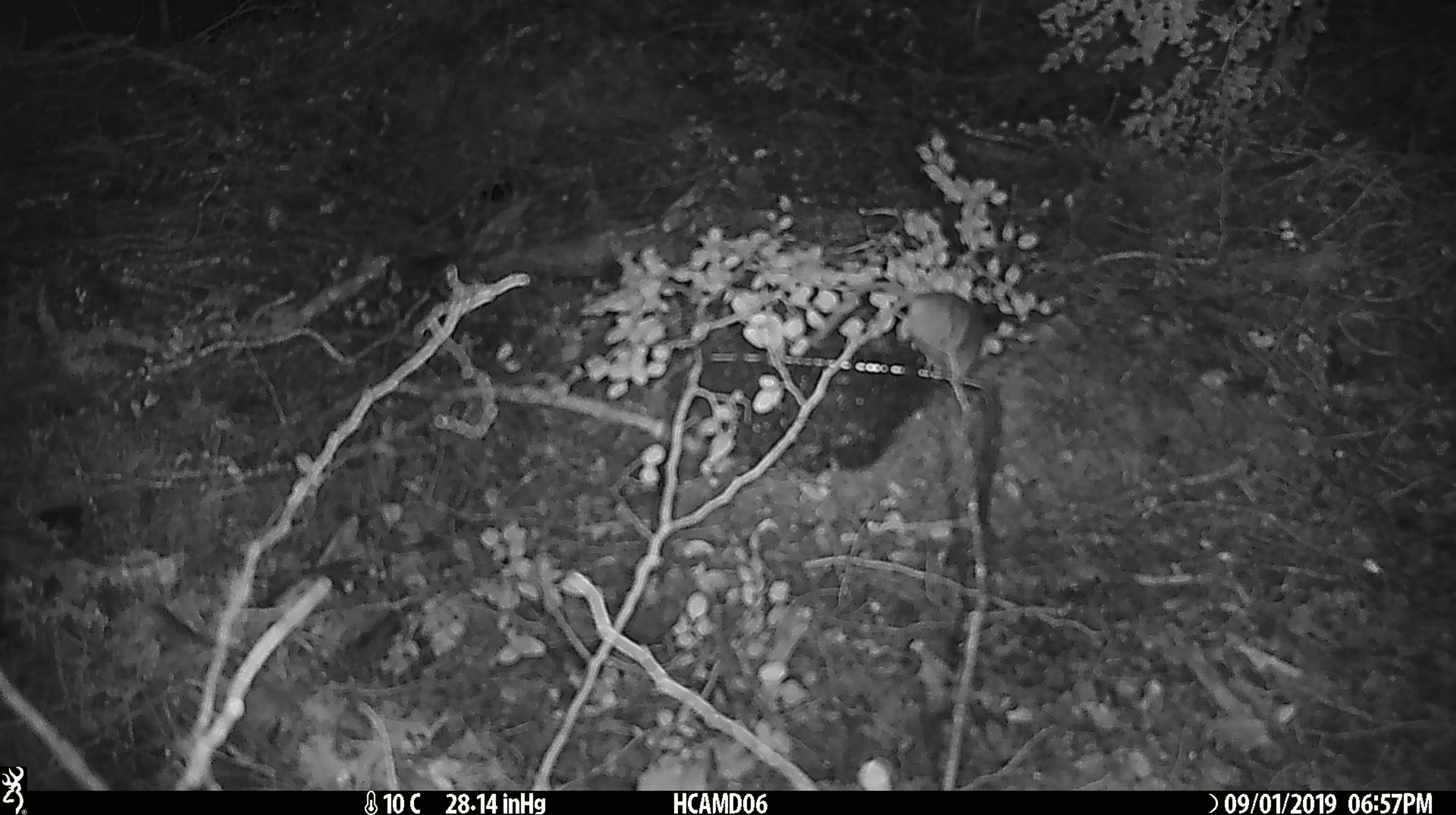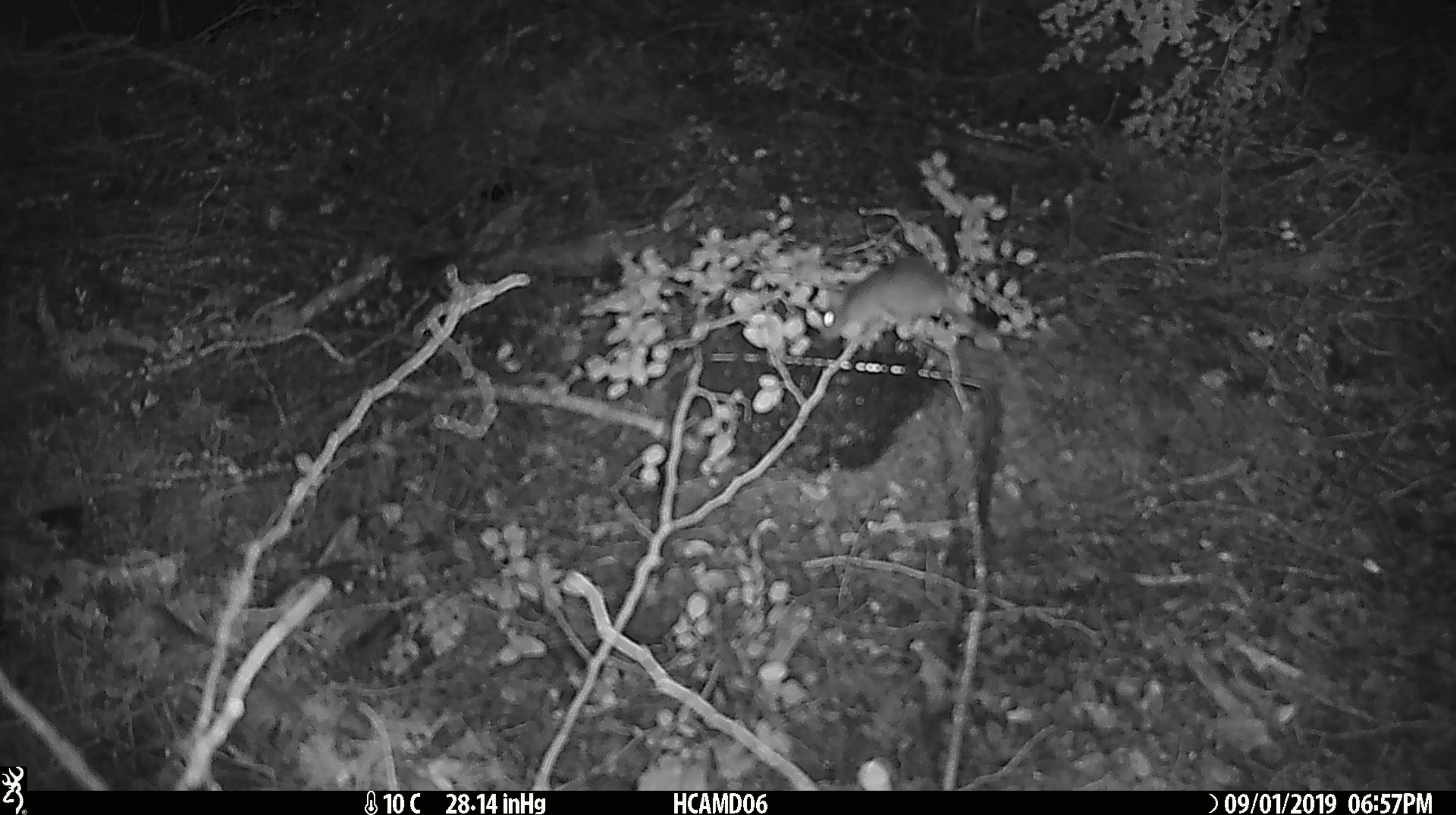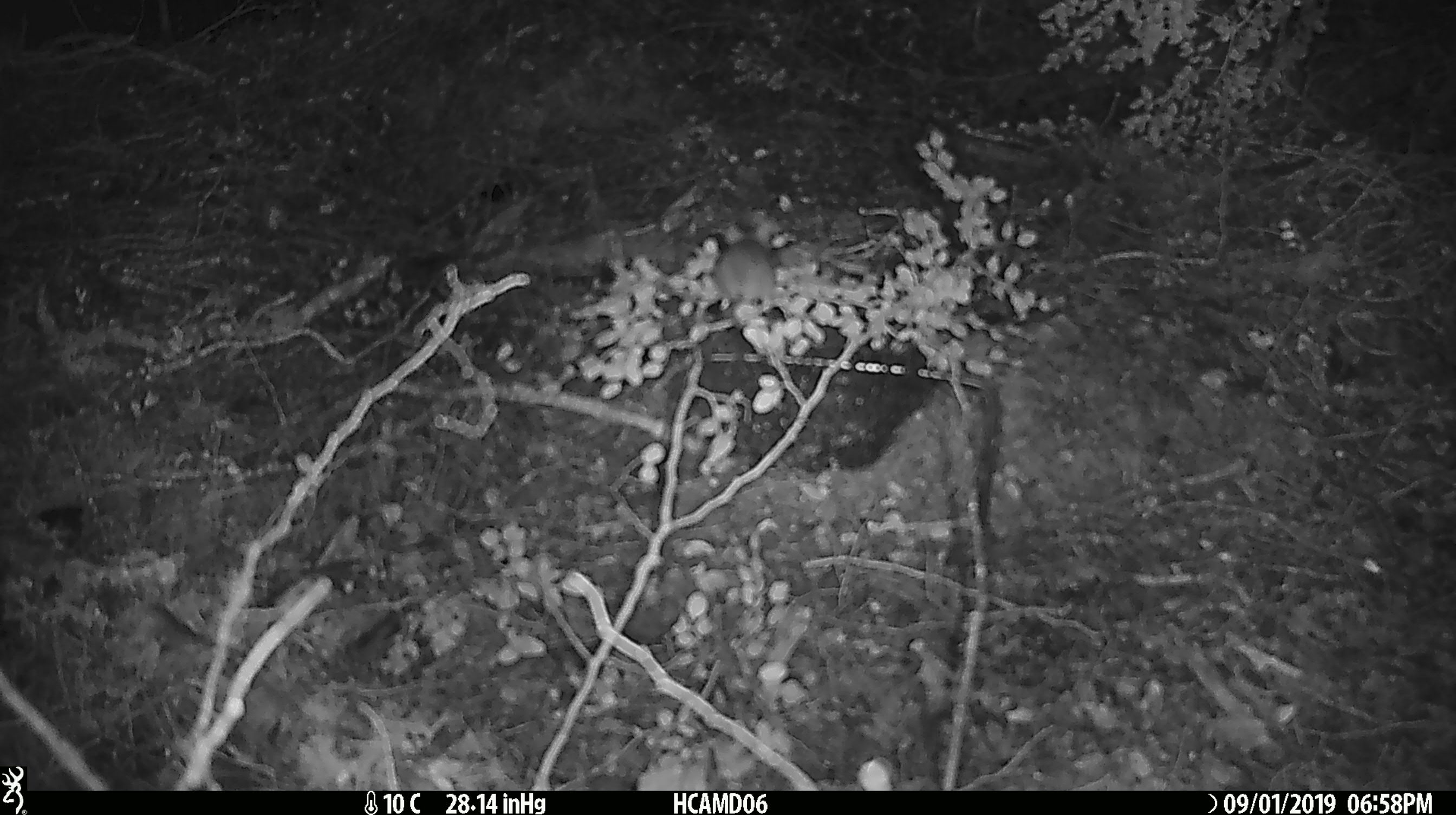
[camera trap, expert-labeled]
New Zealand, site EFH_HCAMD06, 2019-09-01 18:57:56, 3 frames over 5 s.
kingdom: Animalia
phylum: Chordata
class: Mammalia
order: Rodentia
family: Muridae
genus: Mus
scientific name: Mus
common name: mouse